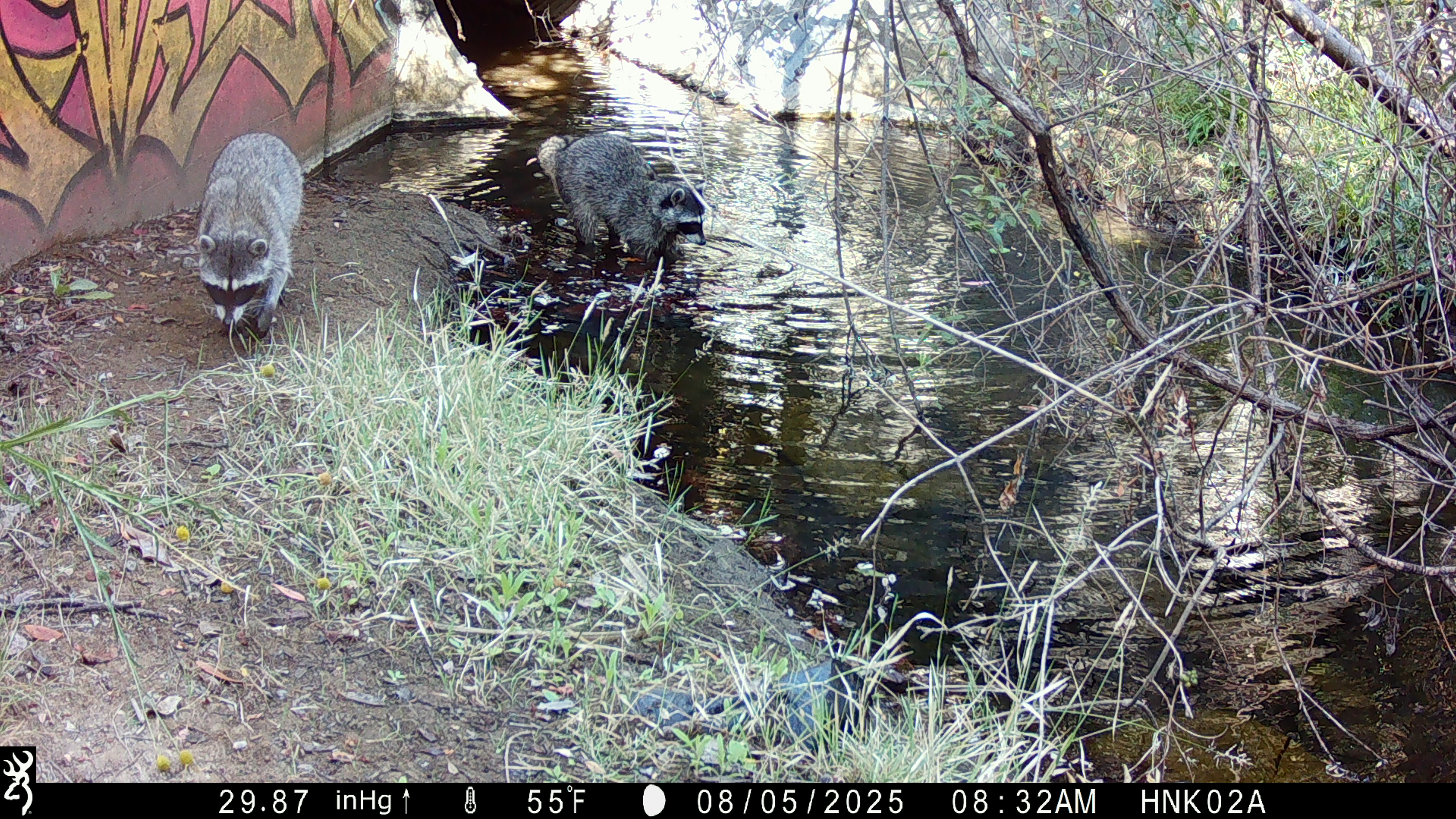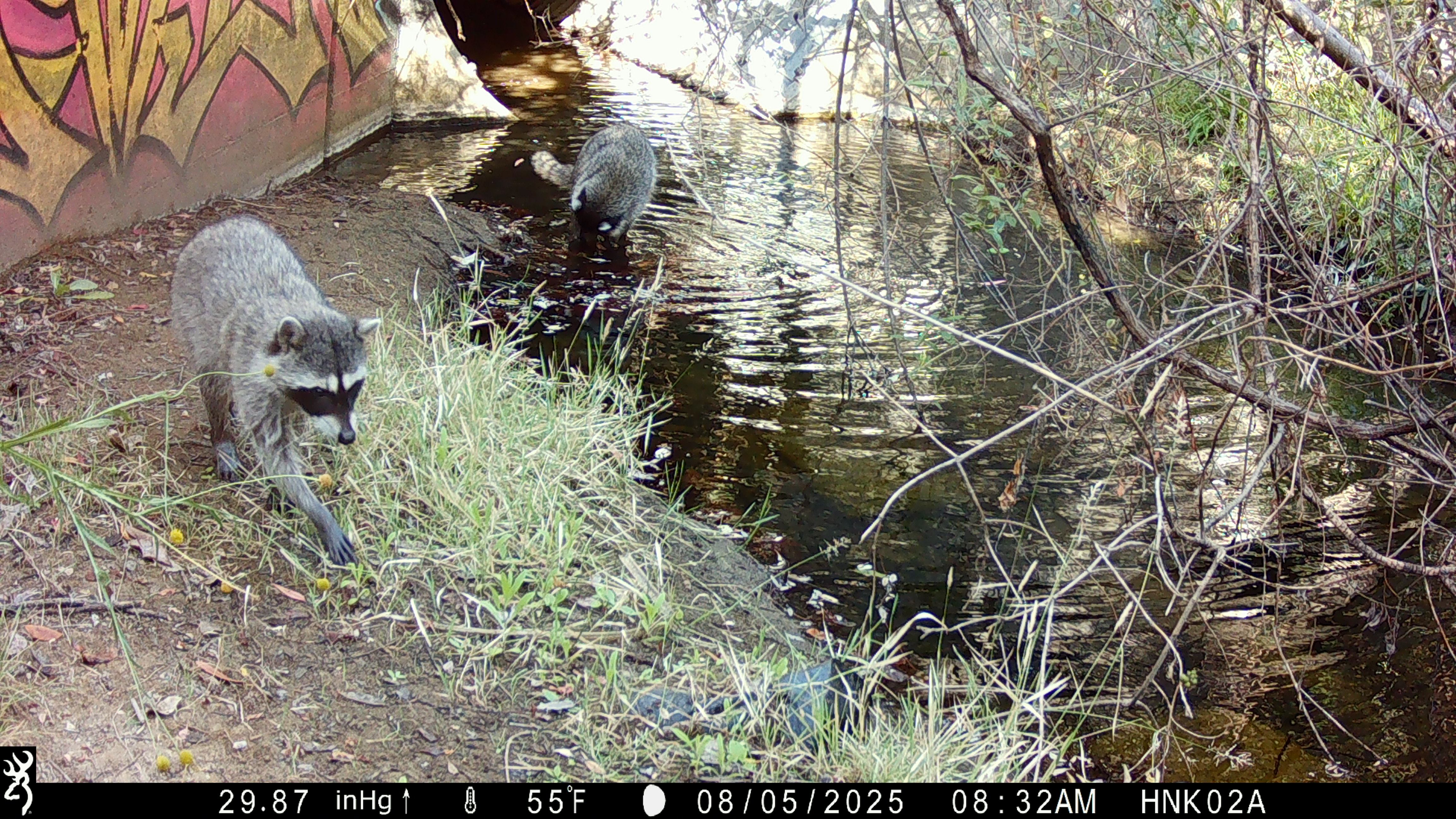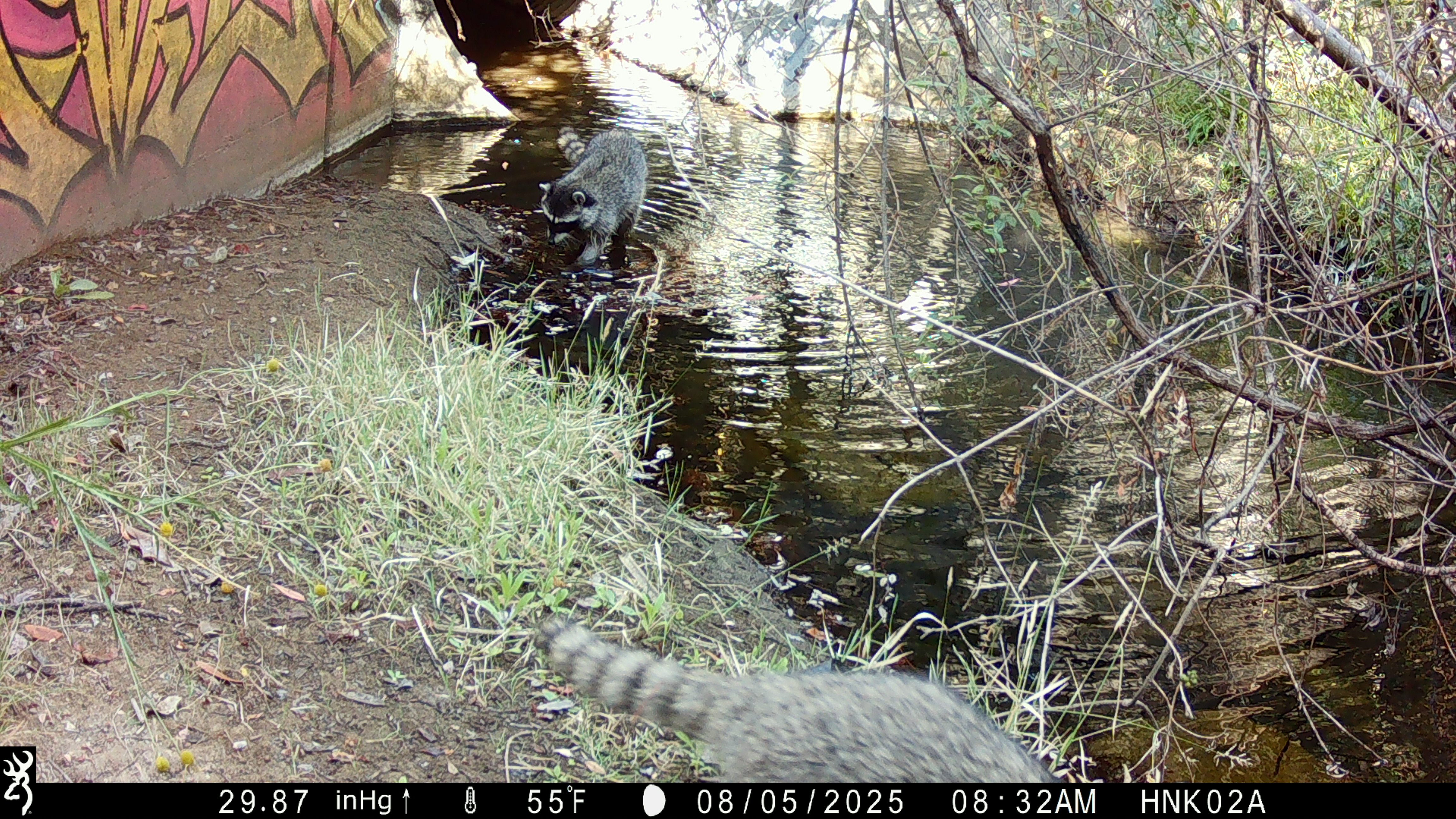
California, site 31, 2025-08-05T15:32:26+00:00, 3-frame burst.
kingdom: Animalia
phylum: Chordata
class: Mammalia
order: Carnivora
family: Procyonidae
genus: Procyon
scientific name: Procyon lotor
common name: raccoon